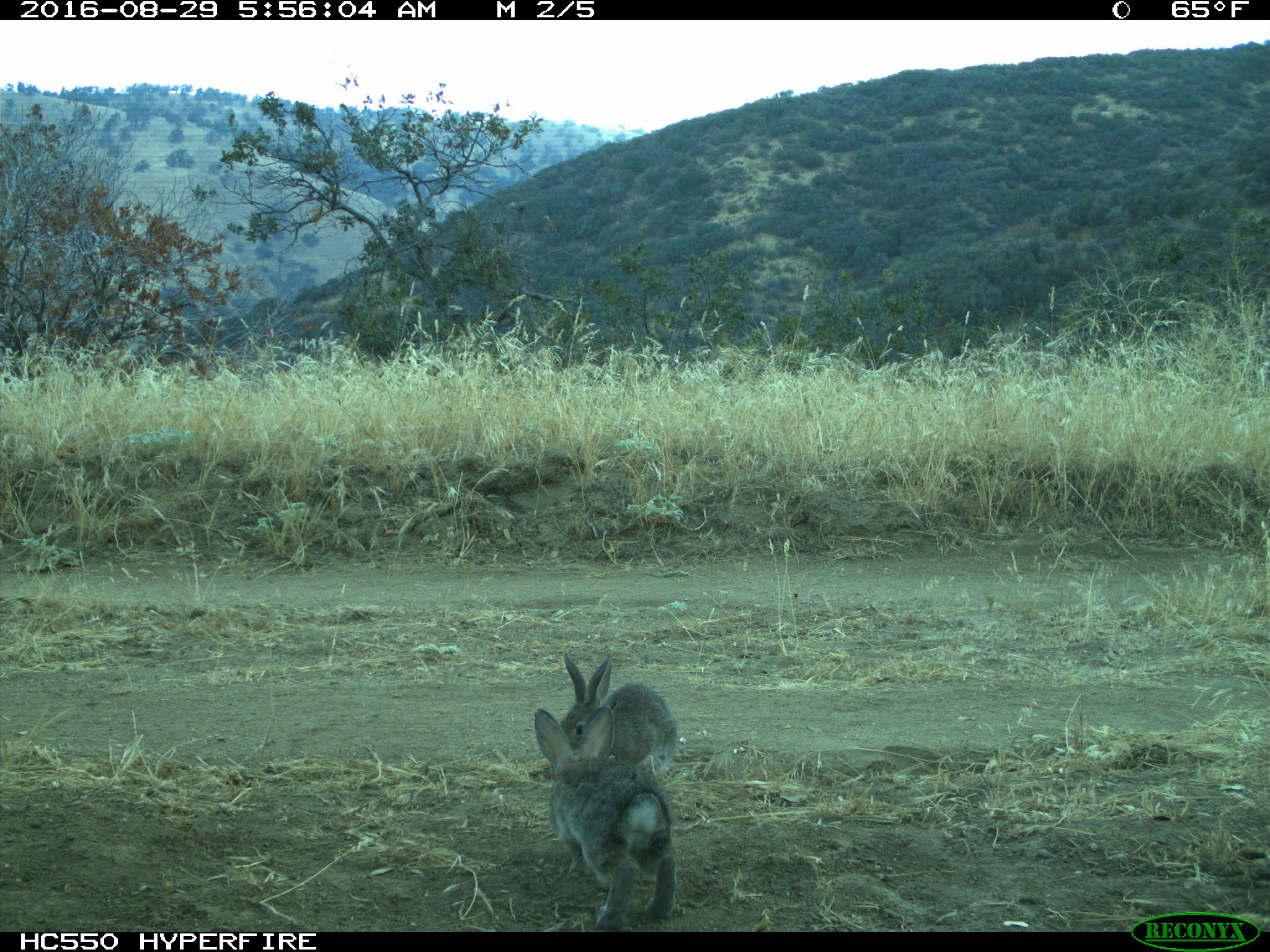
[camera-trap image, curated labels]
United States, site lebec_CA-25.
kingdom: Animalia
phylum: Chordata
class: Mammalia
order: Lagomorpha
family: Leporidae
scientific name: Leporidae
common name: rabbits and hares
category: unidentified rabbit